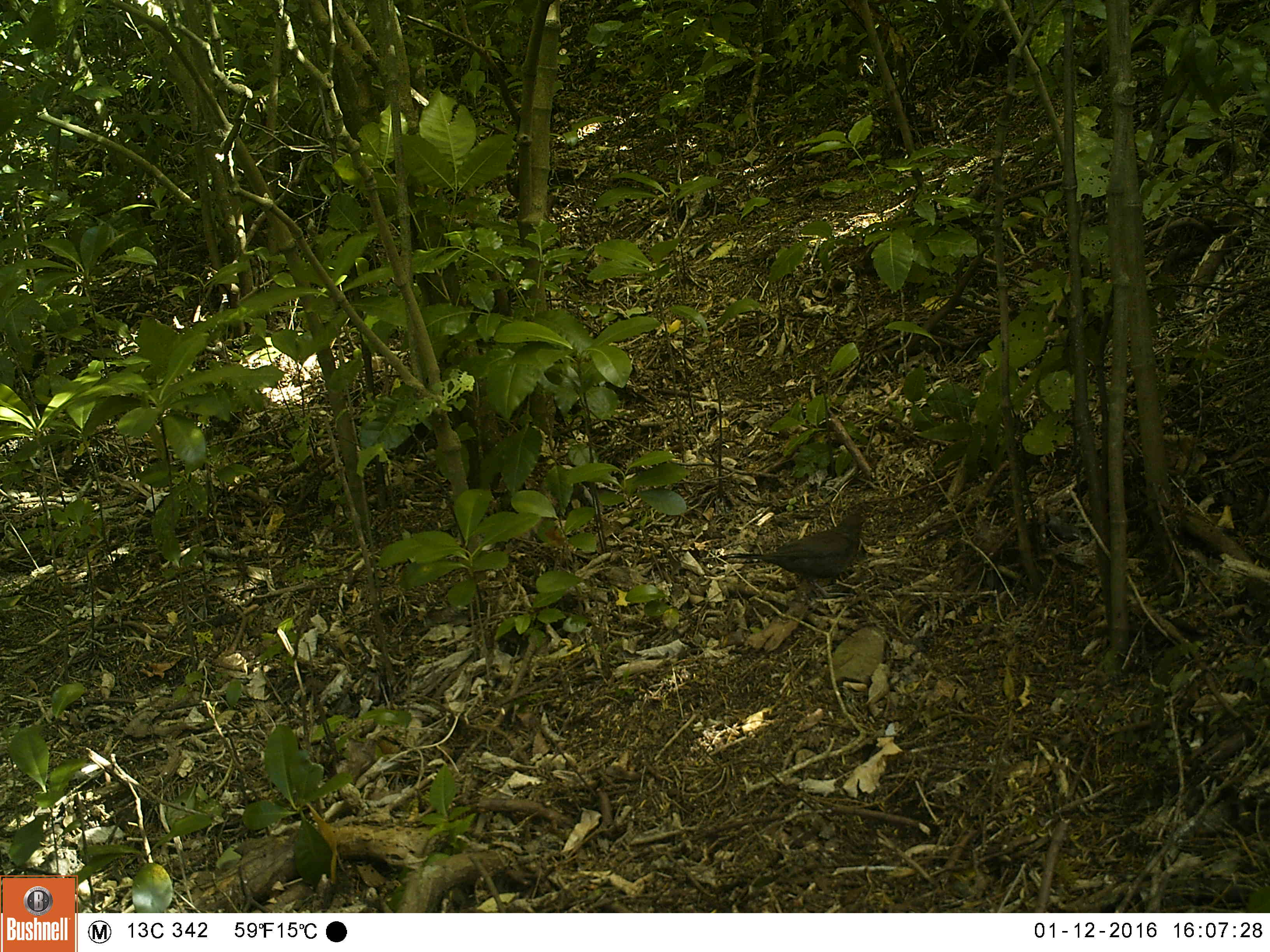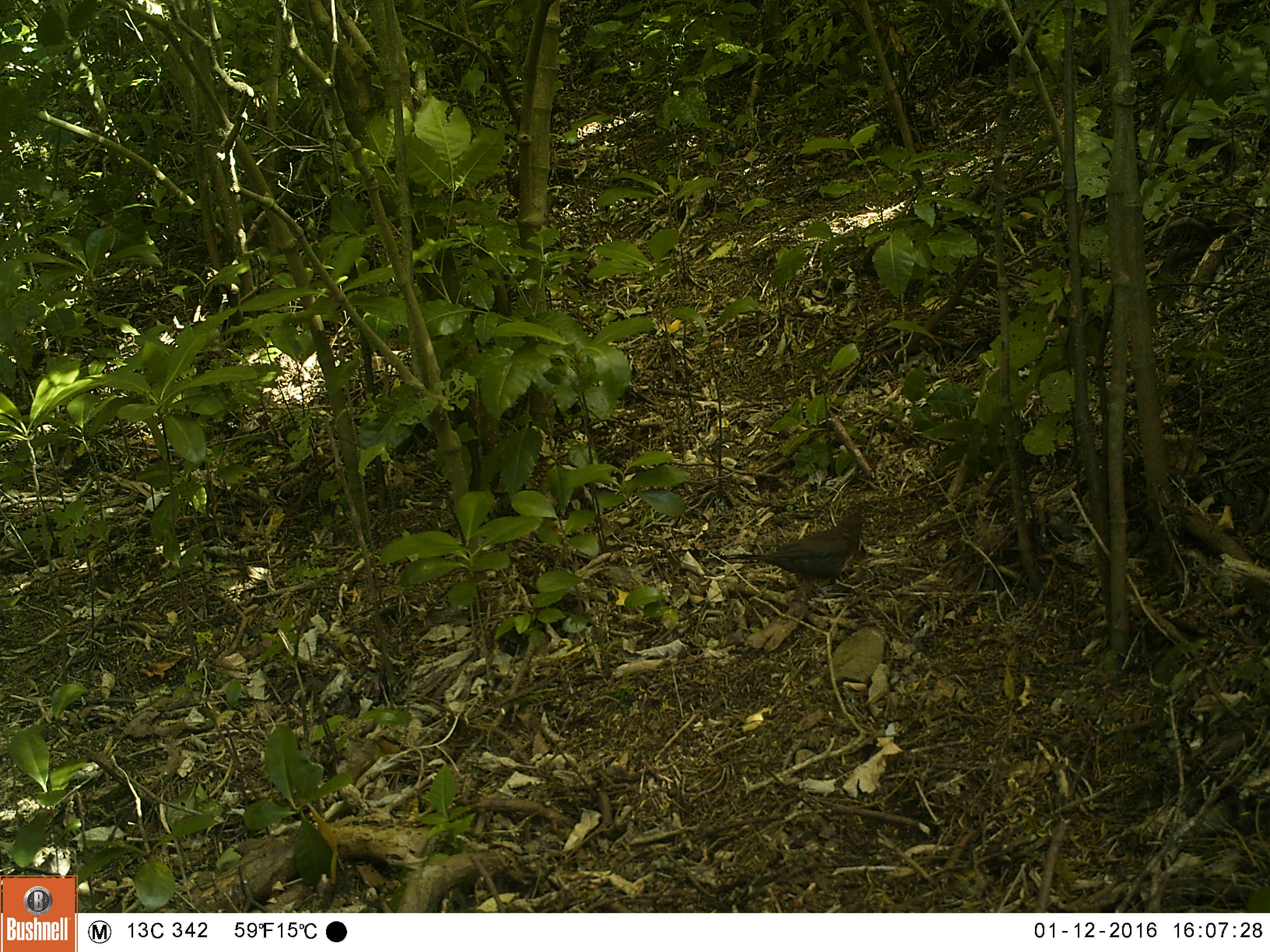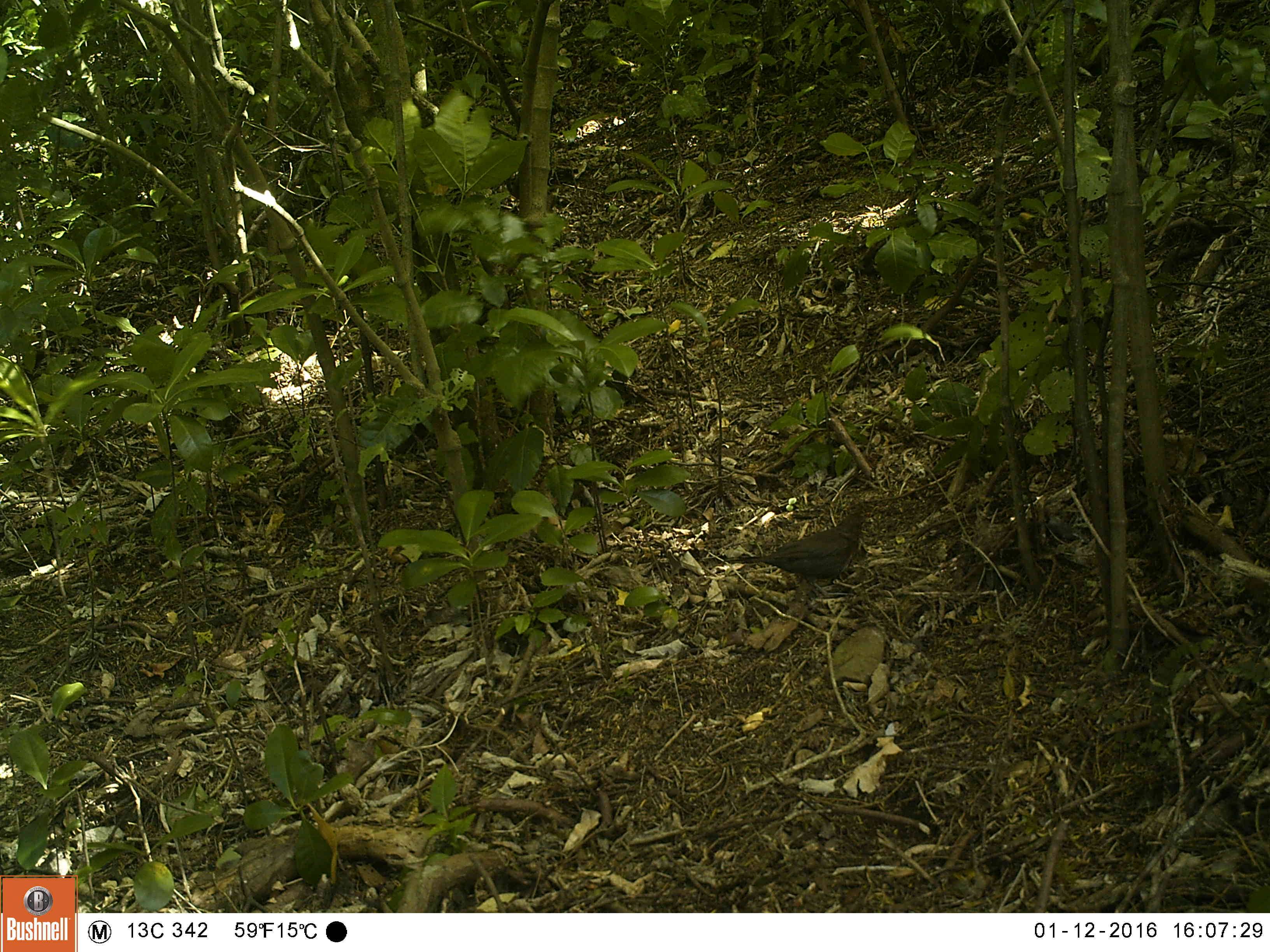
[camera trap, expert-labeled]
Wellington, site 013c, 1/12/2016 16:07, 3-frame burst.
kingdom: Animalia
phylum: Chordata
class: Aves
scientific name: Aves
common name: bird